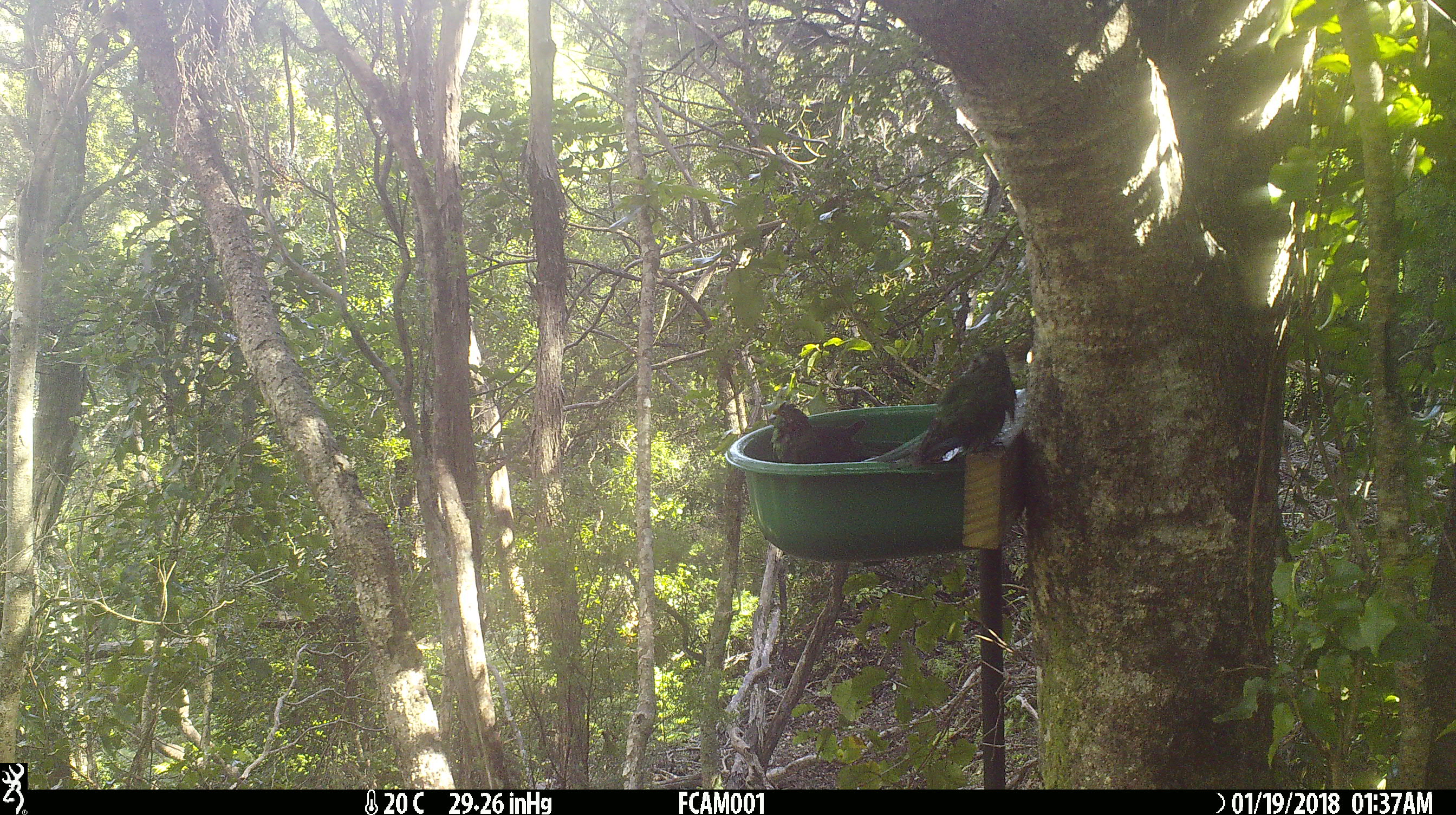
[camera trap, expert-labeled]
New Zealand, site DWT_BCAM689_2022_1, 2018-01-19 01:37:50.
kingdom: Animalia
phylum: Chordata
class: Aves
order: Psittaciformes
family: Psittaculidae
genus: Cyanoramphus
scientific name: Cyanoramphus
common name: parakeet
Parakeet (Cyanoramphus).